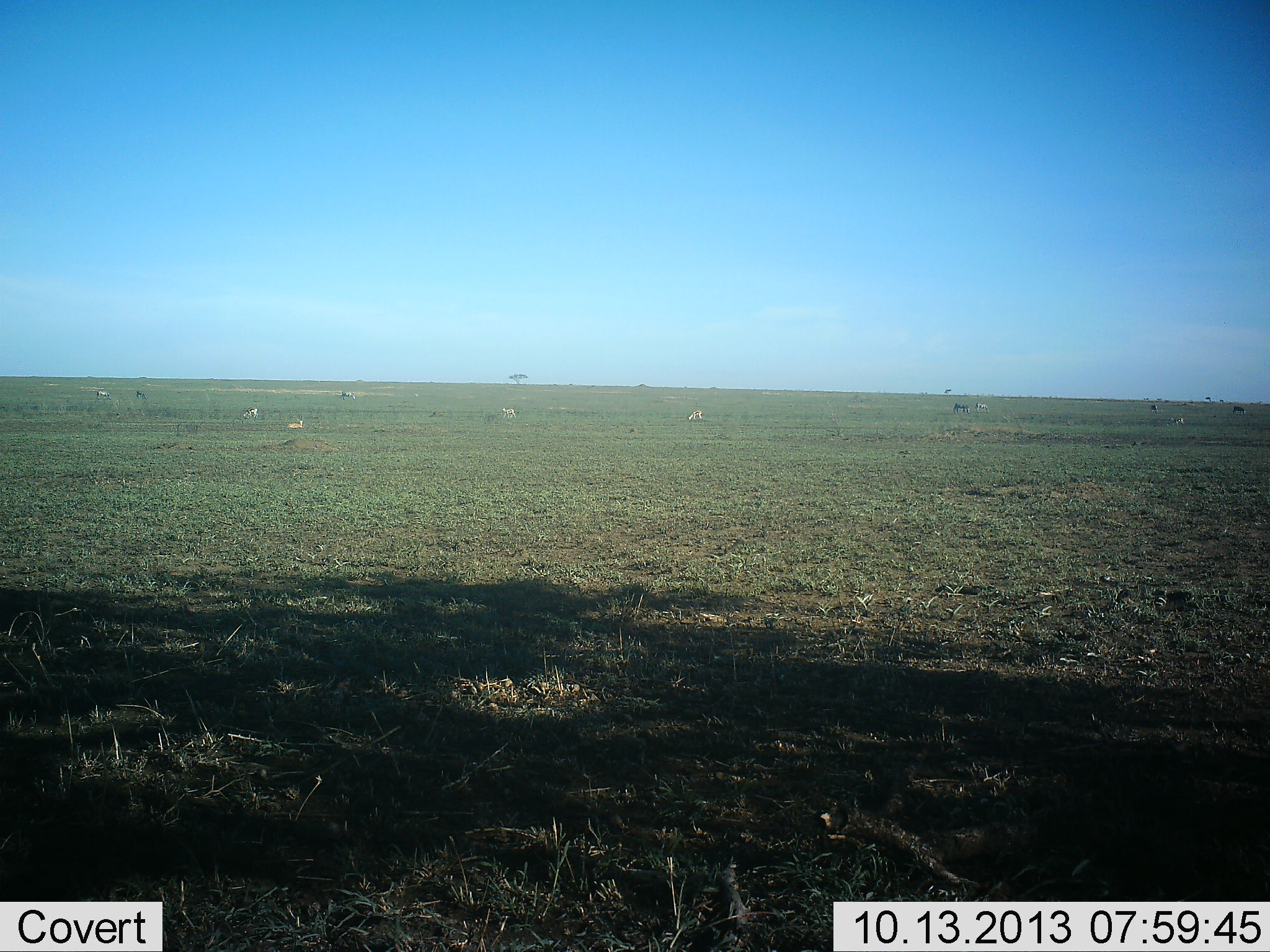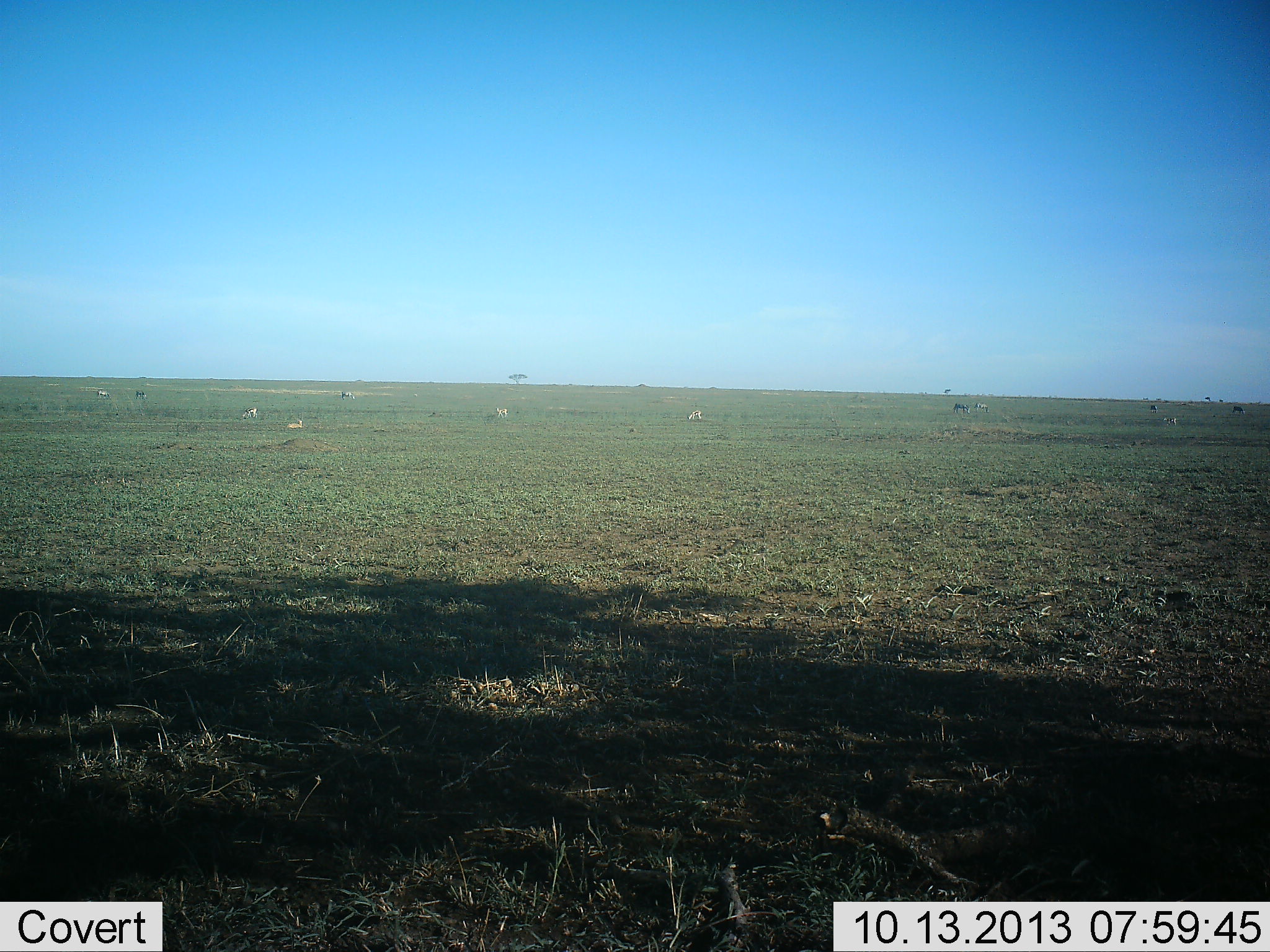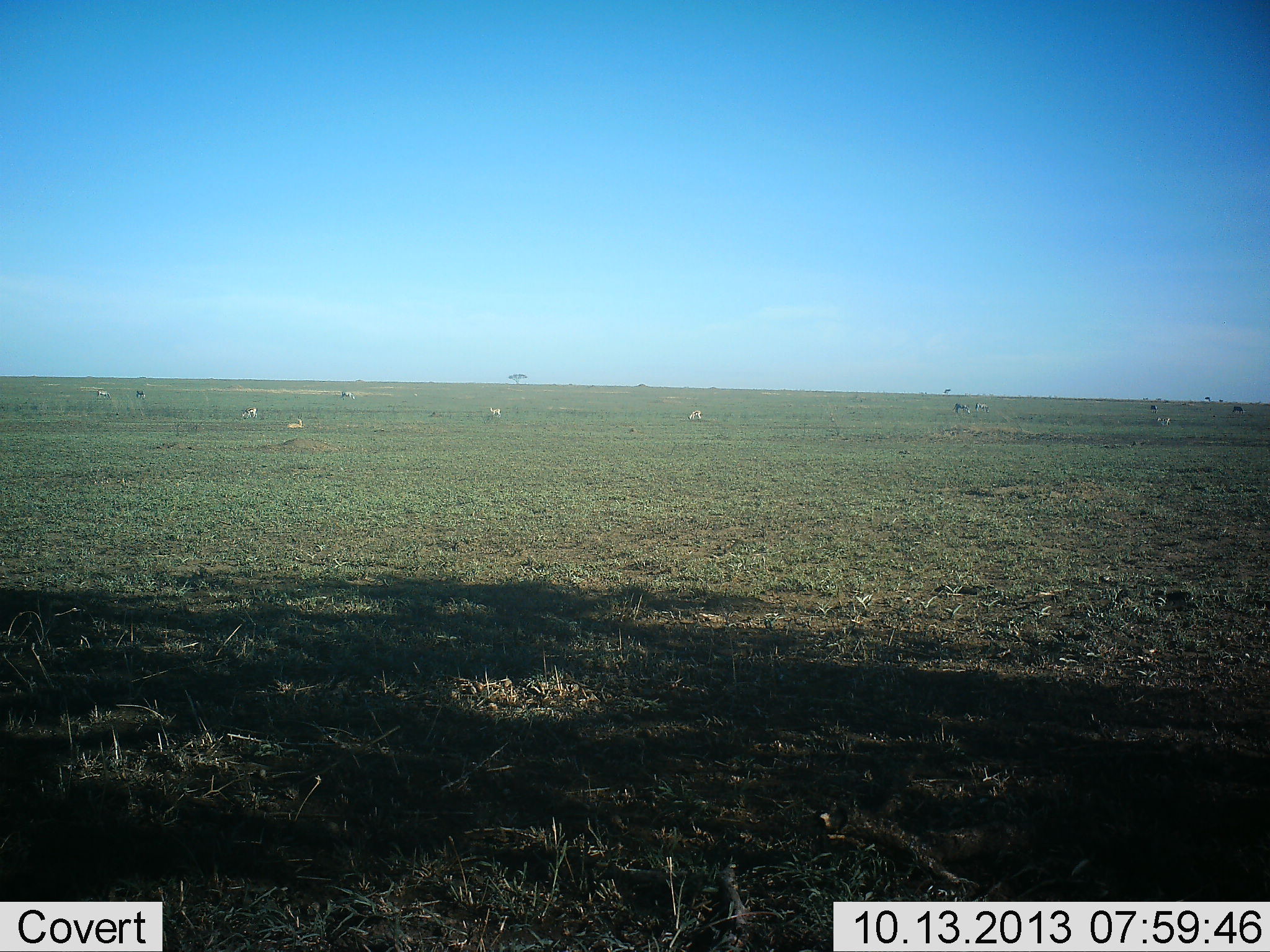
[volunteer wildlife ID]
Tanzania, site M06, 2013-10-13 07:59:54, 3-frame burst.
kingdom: Animalia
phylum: Chordata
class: Mammalia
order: Artiodactyla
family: Bovidae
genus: Eudorcas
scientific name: Eudorcas thomsonii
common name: thomson's gazelle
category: gazellethomsons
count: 8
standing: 62%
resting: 38%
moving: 25%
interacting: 0%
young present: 0%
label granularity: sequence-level